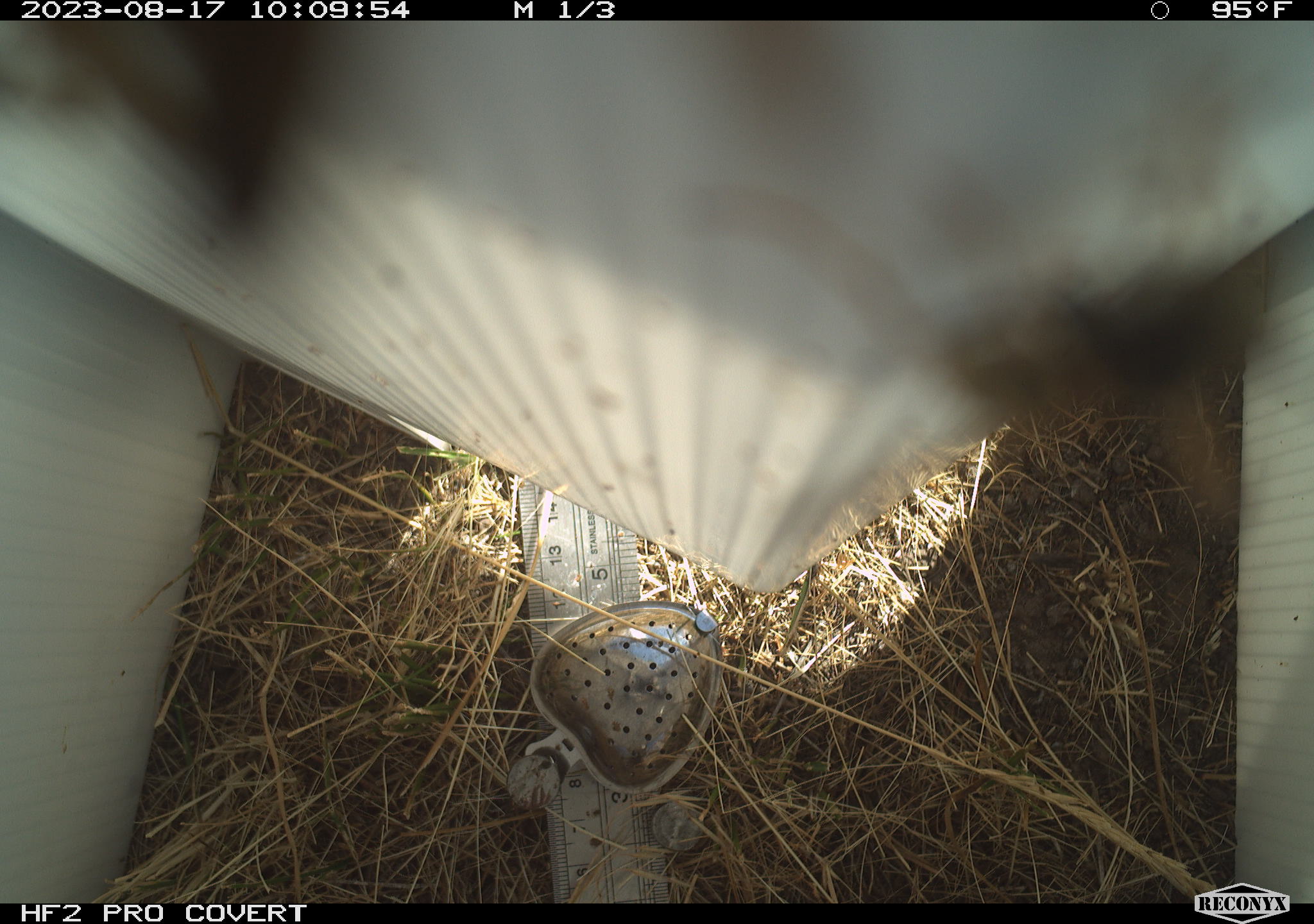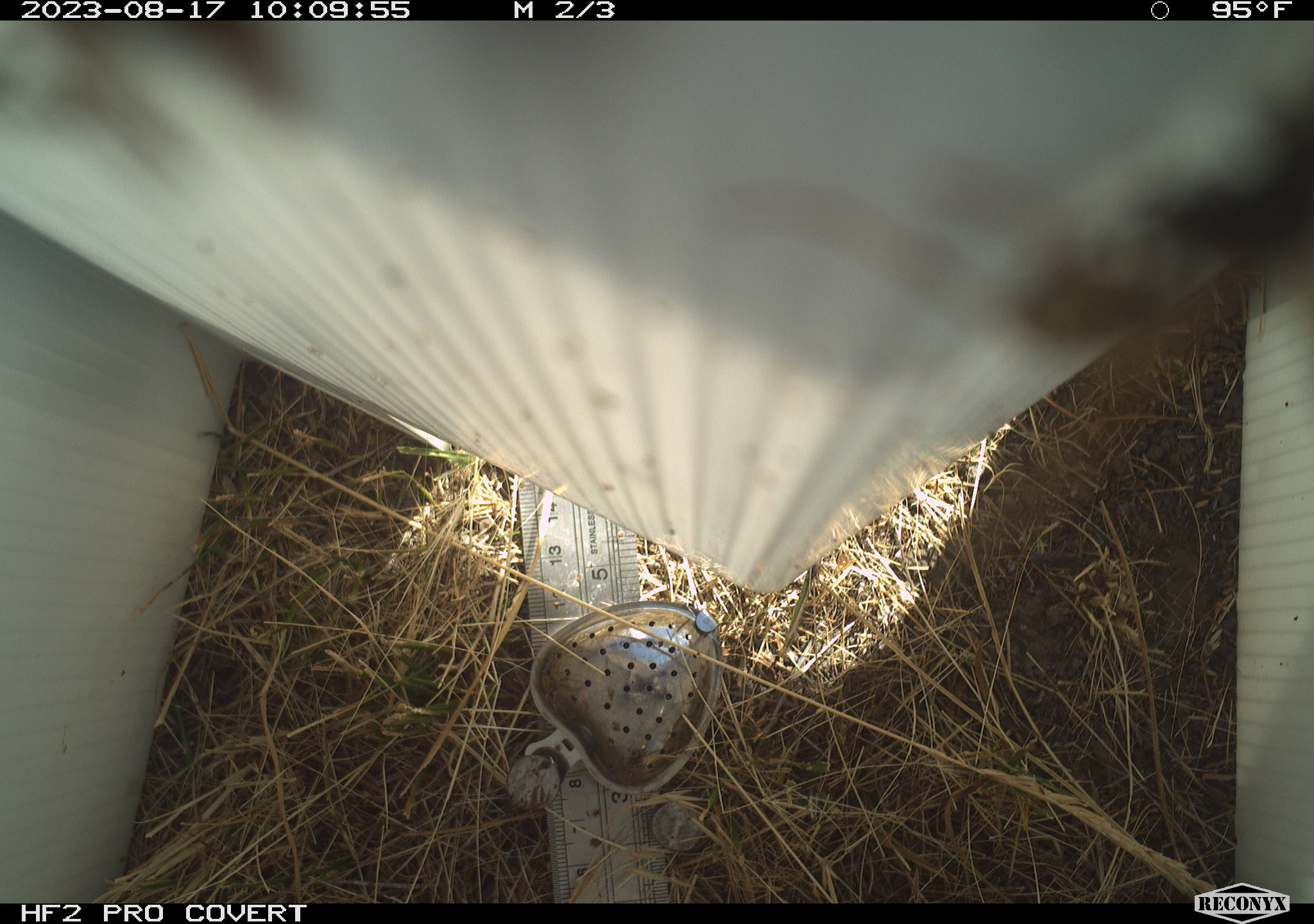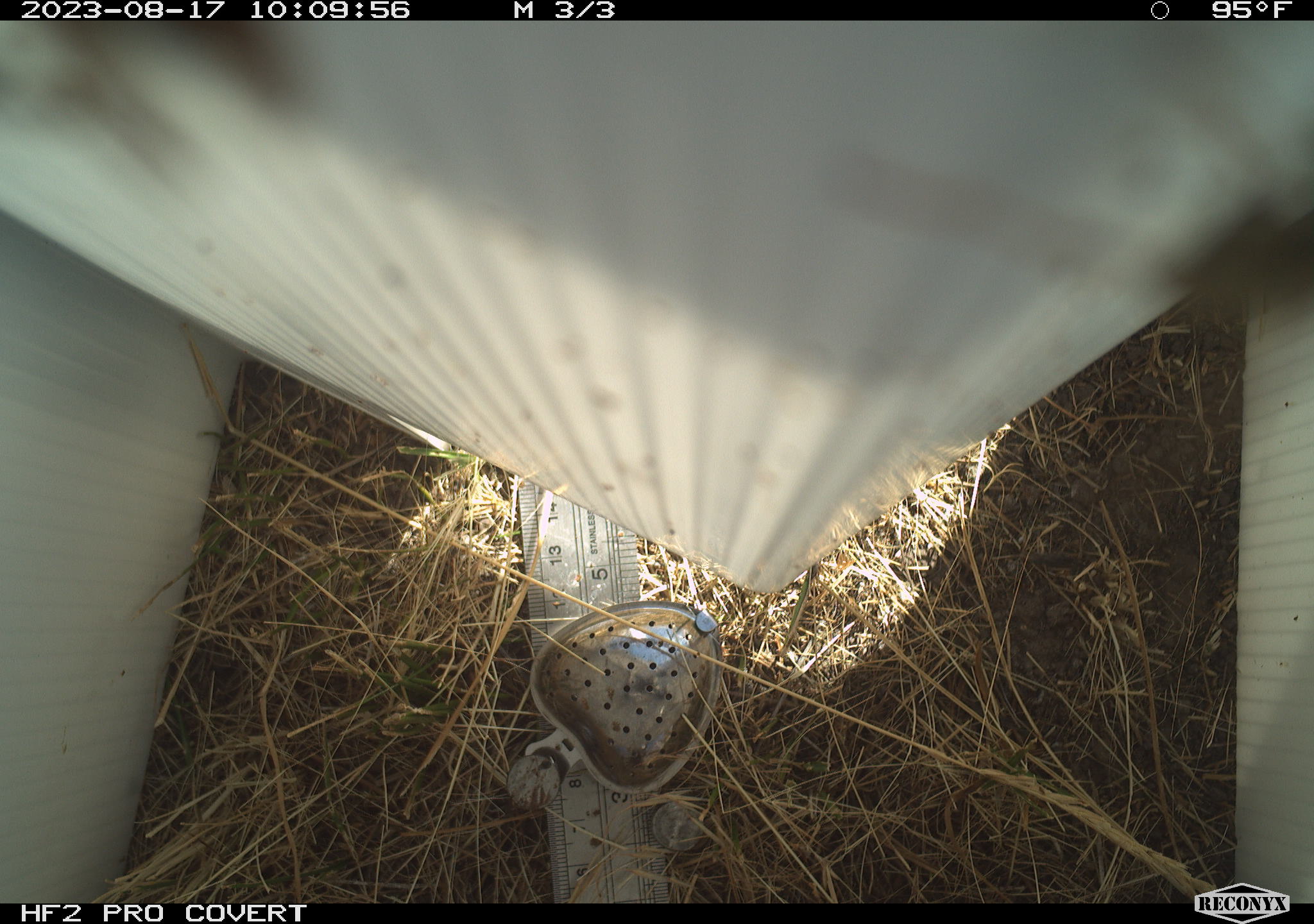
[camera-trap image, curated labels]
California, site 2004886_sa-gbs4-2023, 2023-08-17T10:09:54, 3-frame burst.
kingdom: Animalia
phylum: Arthropoda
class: Insecta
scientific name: Insecta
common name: insect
Insect (Insecta).